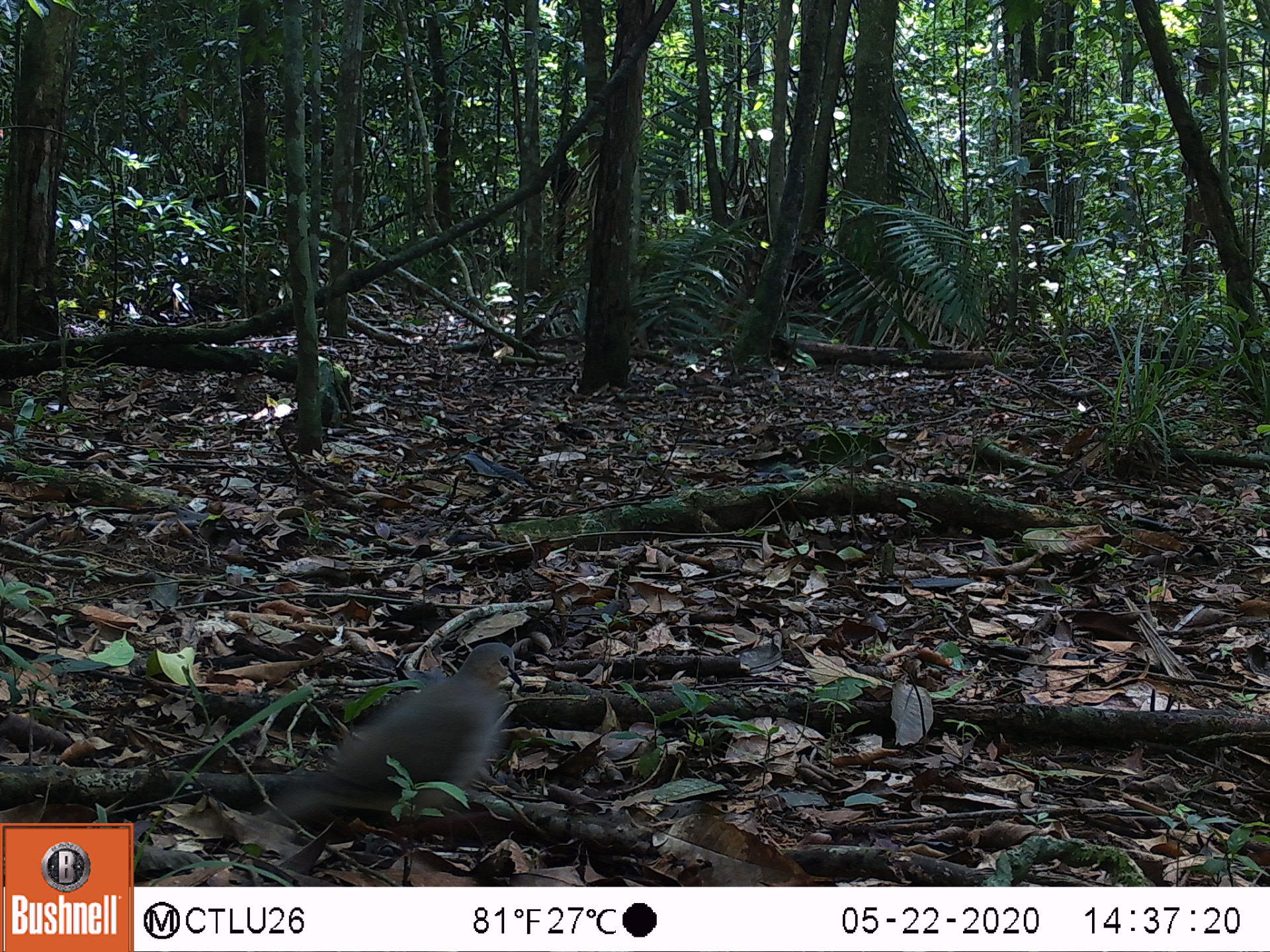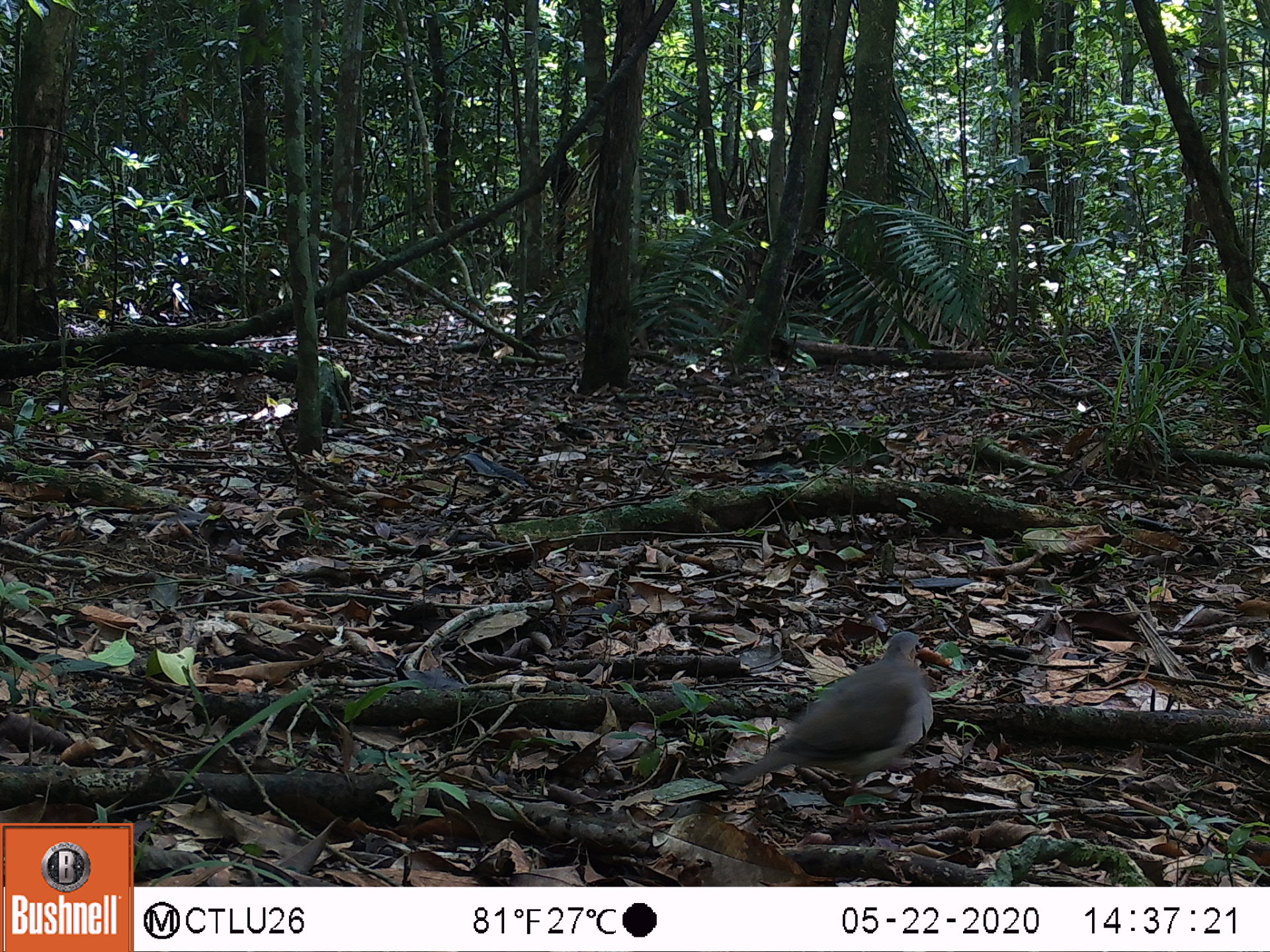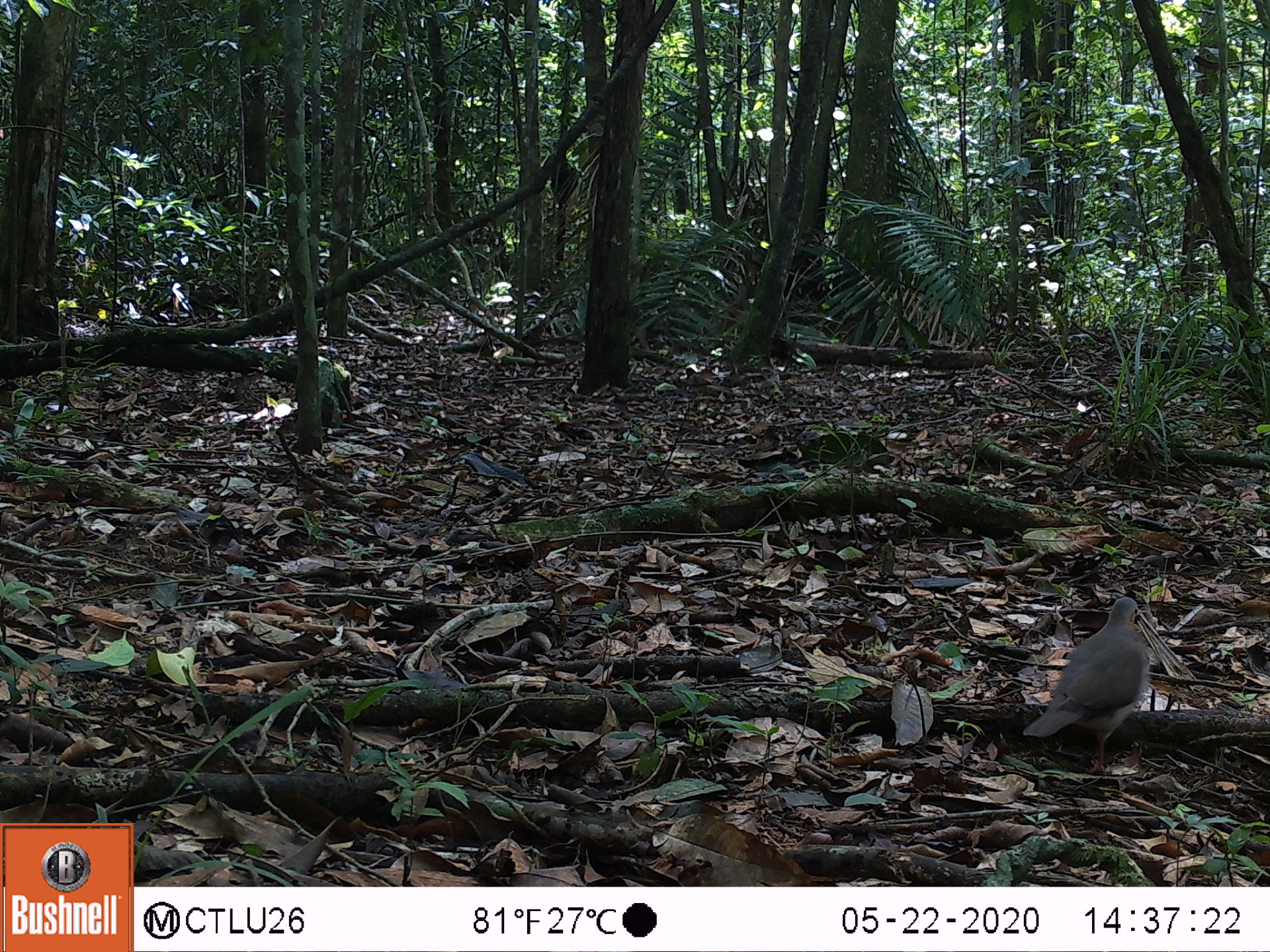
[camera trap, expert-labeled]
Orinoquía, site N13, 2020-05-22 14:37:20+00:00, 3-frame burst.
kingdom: Animalia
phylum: Chordata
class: Aves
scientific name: Aves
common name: bird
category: unknown bird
Unknown bird (bird) (Aves).